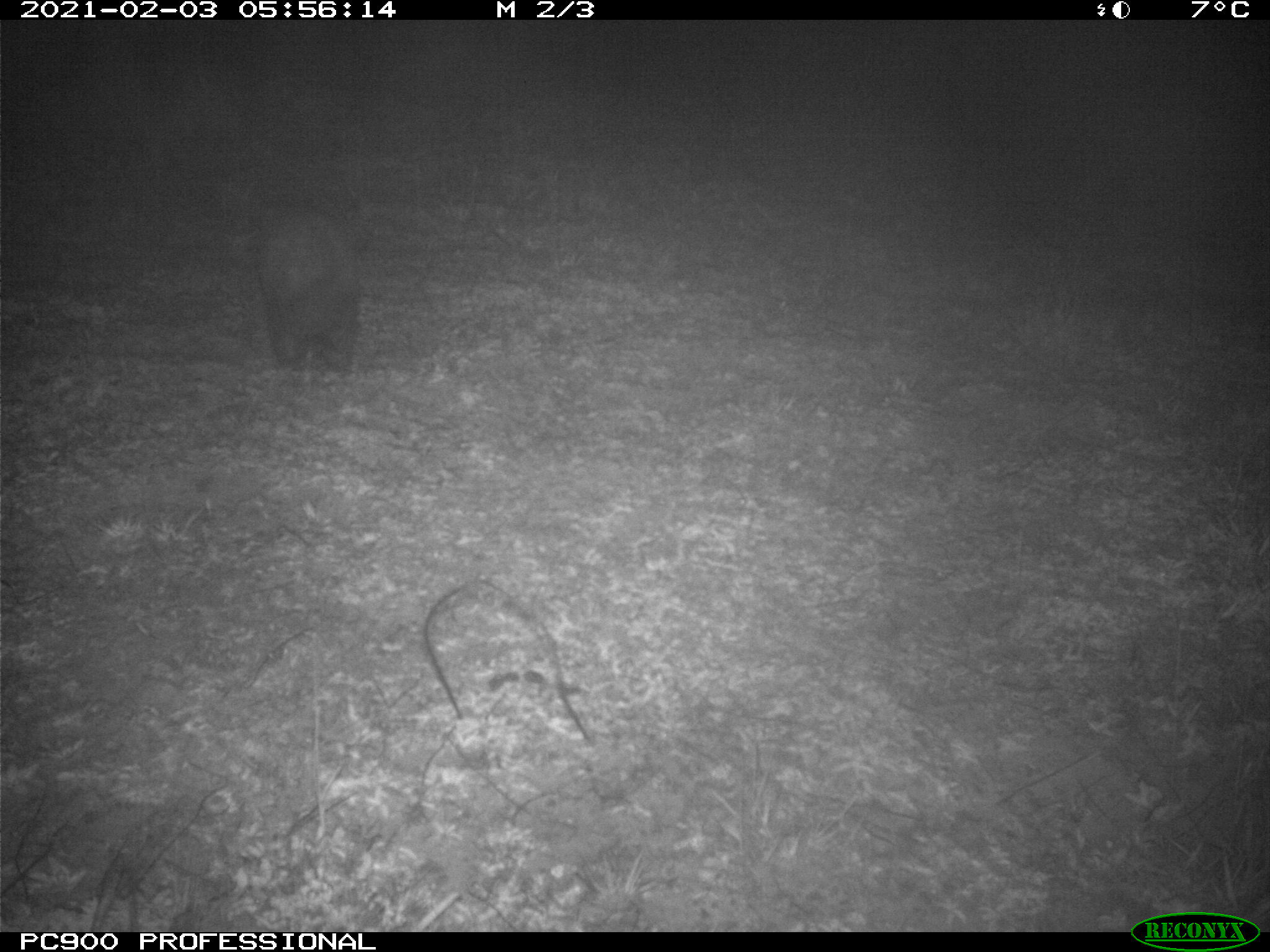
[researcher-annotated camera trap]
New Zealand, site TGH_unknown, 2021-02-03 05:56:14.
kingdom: Animalia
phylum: Chordata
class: Mammalia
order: Carnivora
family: Mustelidae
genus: Mustela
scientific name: Mustela furo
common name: ferret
Ferret (Mustela furo).